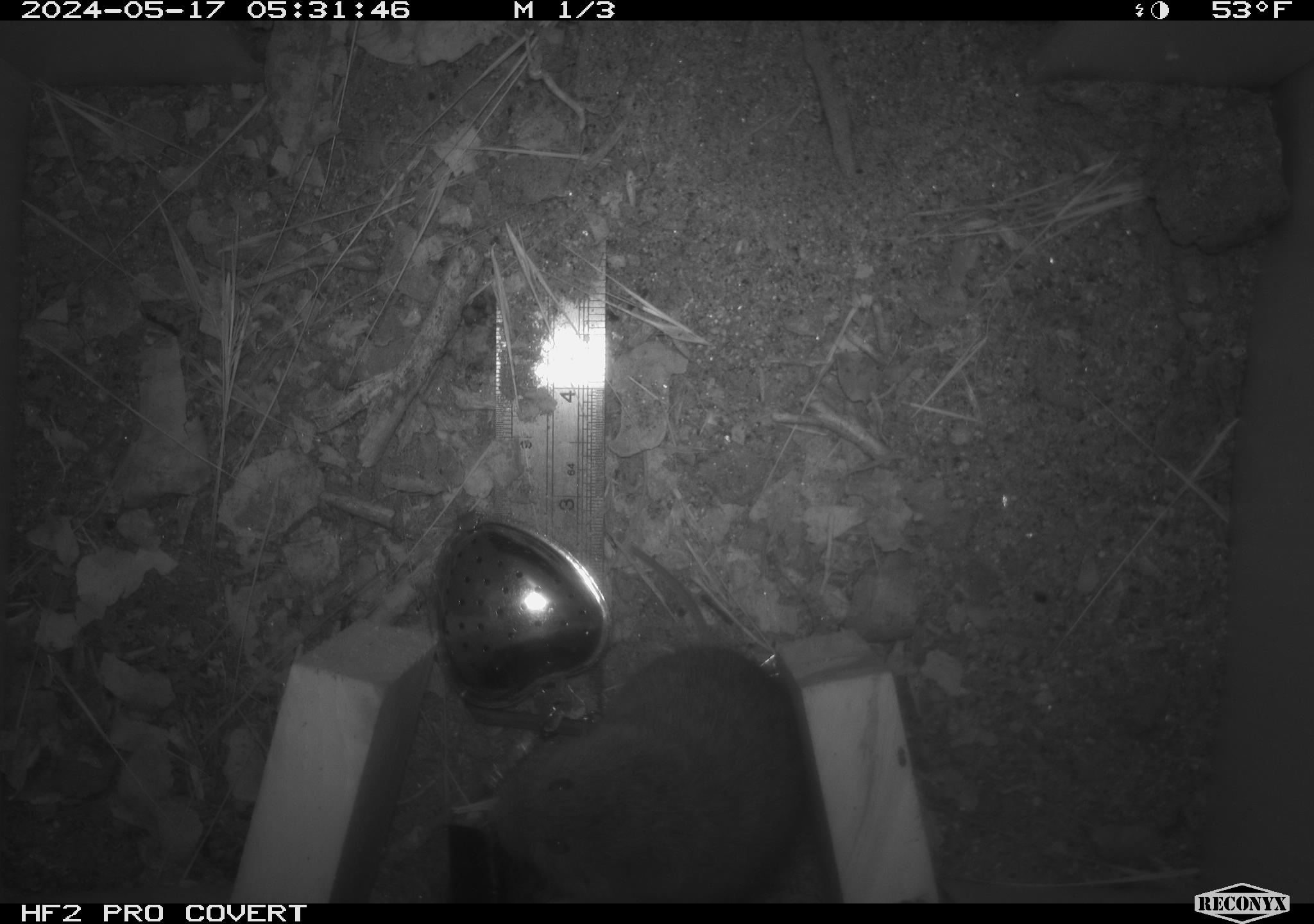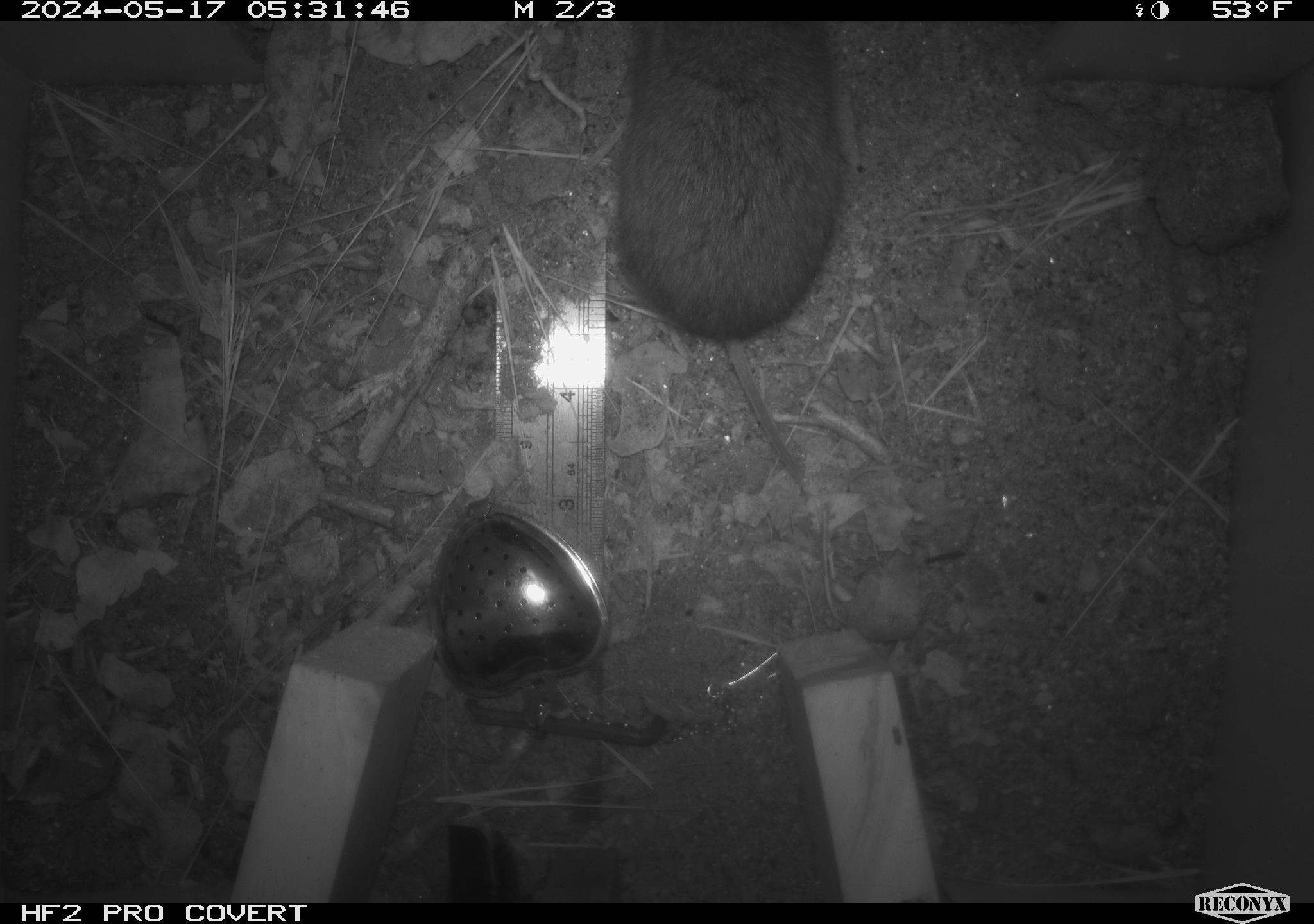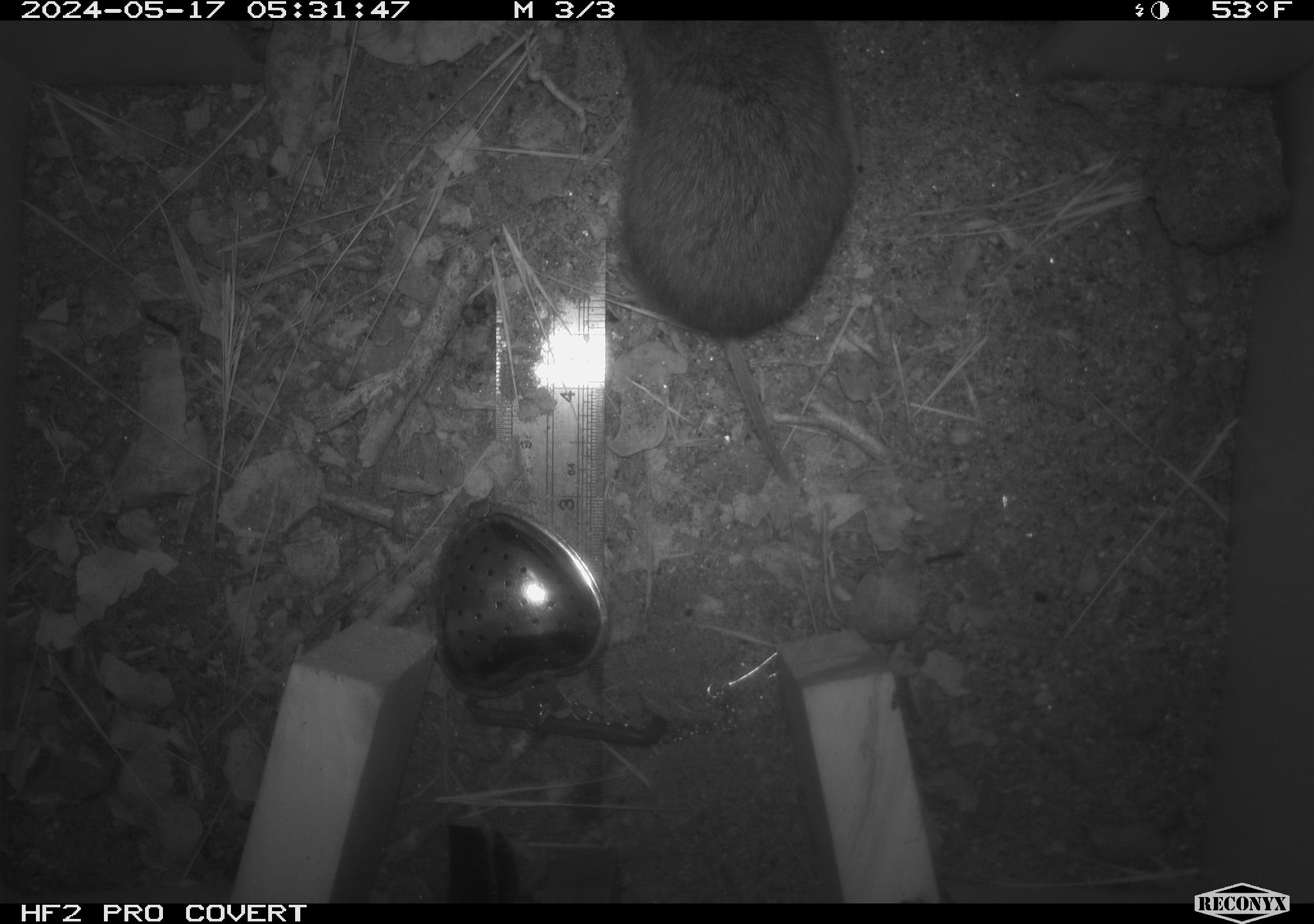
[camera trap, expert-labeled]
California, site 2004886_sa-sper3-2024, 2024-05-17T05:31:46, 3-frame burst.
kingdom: Animalia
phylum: Chordata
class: Mammalia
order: Rodentia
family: Cricetidae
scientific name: Arvicolinae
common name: voles, lemmings, and muskrats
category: arvicolinae subfamily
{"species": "arvicolinae subfamily (voles, lemmings, and muskrats) (Arvicolinae)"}